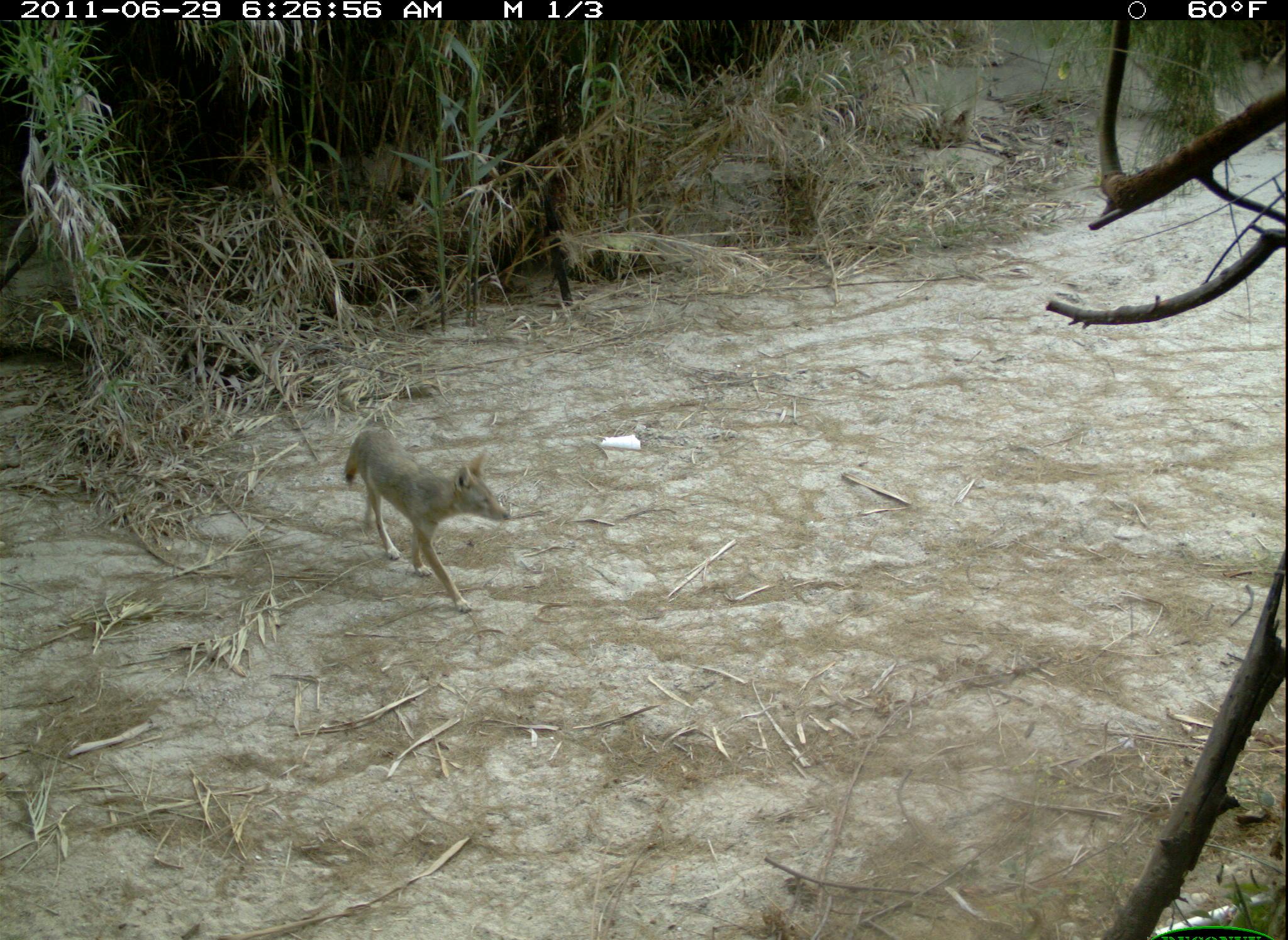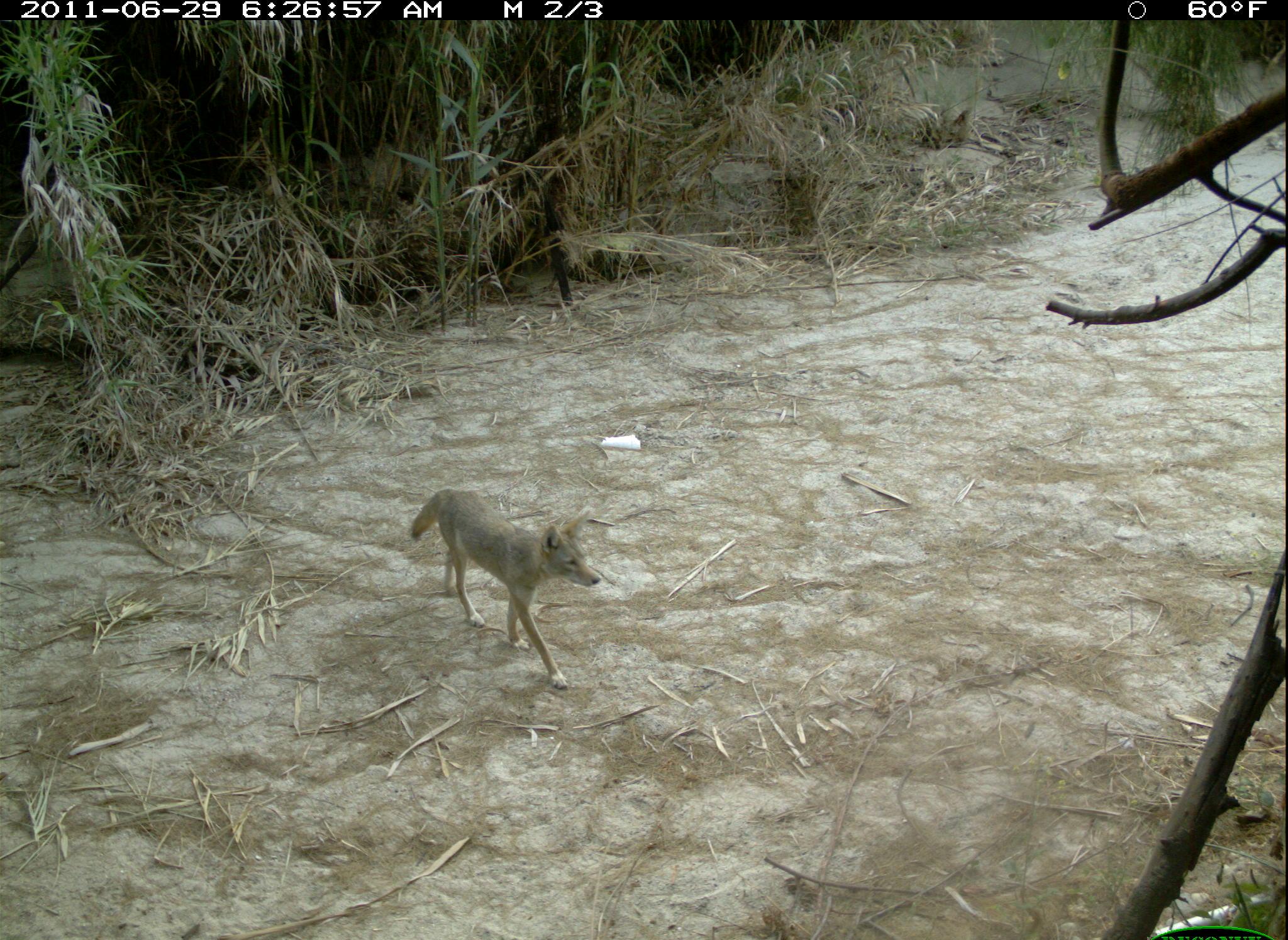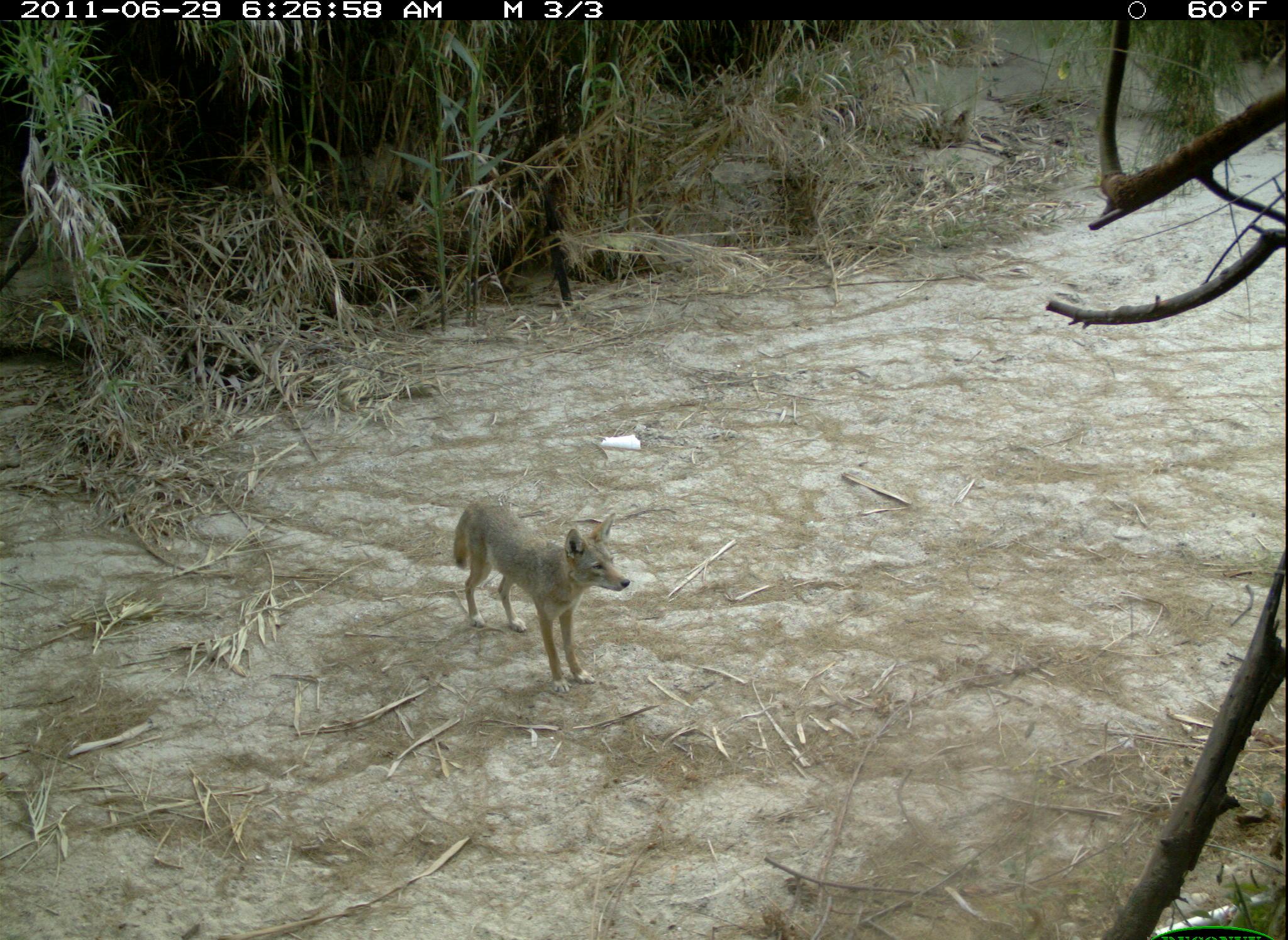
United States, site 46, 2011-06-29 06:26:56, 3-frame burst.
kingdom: Animalia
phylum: Chordata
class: Mammalia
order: Carnivora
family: Canidae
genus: Canis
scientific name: Canis latrans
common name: coyote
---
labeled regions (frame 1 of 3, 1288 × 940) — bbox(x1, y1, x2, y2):
coyote: bbox(333, 424, 525, 615)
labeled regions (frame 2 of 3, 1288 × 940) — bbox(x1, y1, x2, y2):
coyote: bbox(401, 483, 609, 701)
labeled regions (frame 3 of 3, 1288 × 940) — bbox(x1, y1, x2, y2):
coyote: bbox(431, 486, 654, 701)